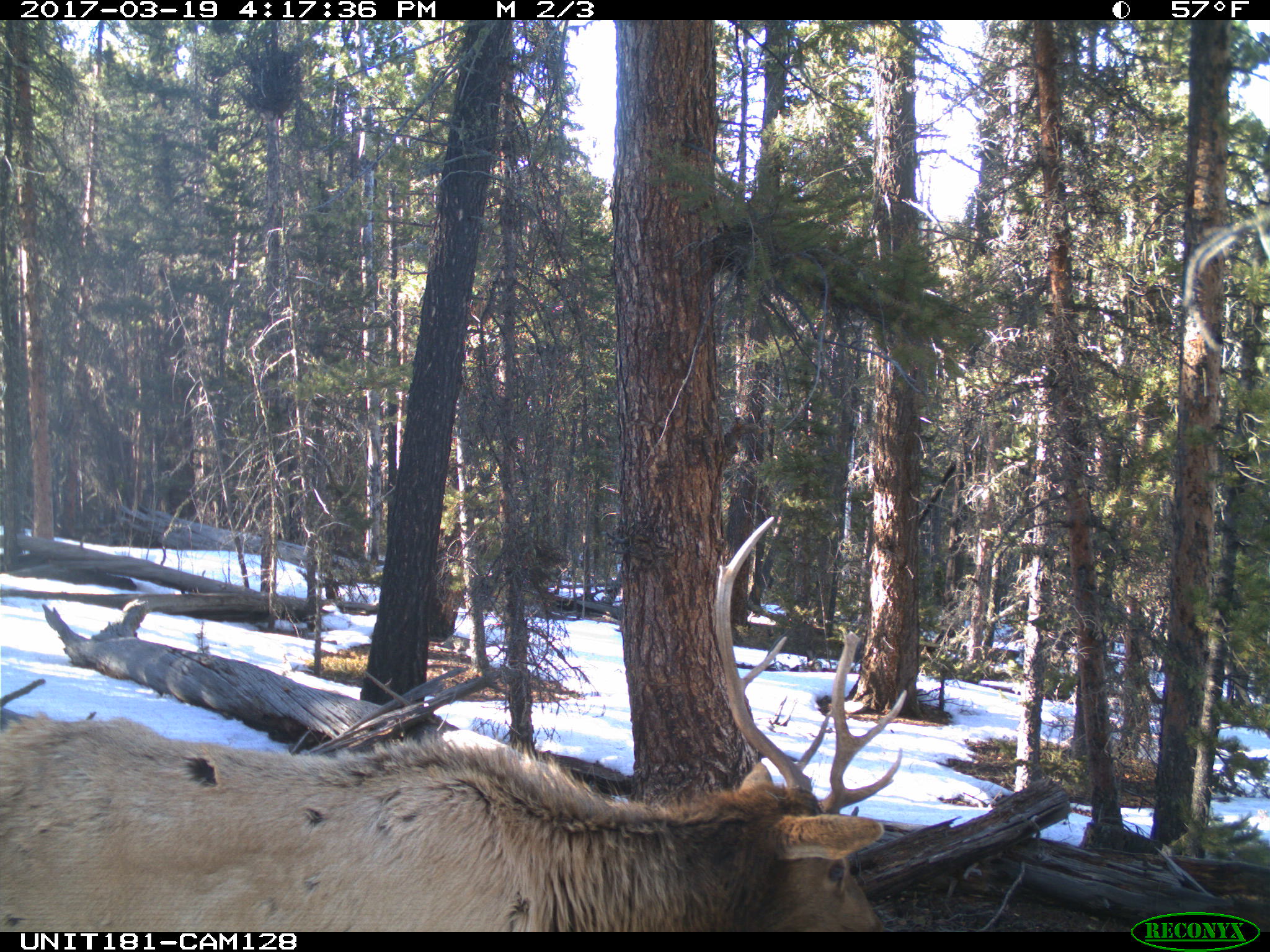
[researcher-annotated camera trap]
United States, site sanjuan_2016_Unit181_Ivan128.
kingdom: Animalia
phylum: Chordata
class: Mammalia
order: Artiodactyla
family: Cervidae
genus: Cervus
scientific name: Cervus elaphus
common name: red deer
Cervus elaphus (red deer).